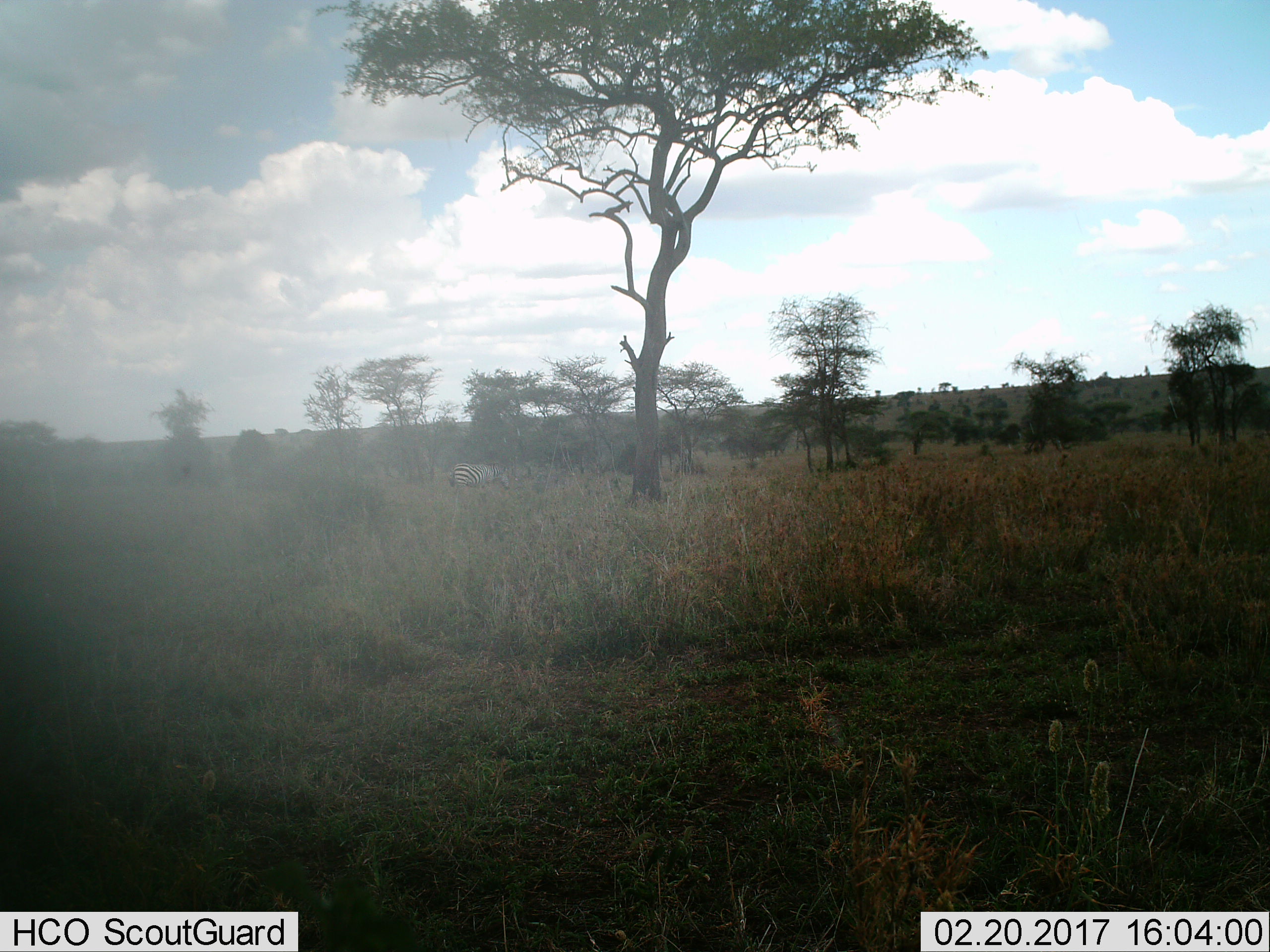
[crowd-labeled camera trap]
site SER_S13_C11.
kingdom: Animalia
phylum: Chordata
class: Mammalia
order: Perissodactyla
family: Equidae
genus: Equus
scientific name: Equus quagga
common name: plains zebra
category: zebraplains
Zebraplains (plains zebra) (Equus quagga), count 1. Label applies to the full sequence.